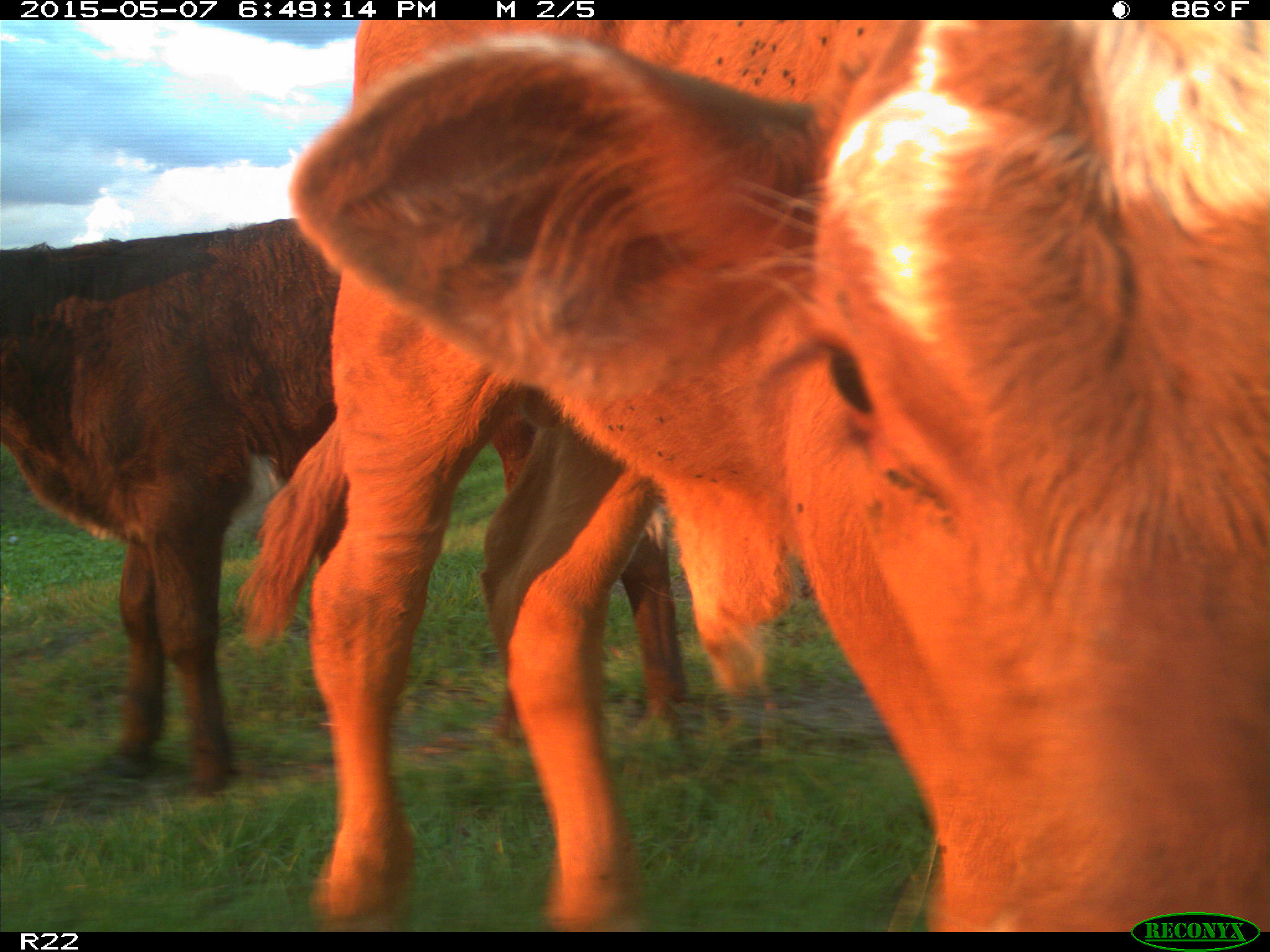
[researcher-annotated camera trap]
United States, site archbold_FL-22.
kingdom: Animalia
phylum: Chordata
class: Mammalia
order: Artiodactyla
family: Bovidae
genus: Bos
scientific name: Bos taurus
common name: domestic cow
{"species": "Bos taurus (domestic cow)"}